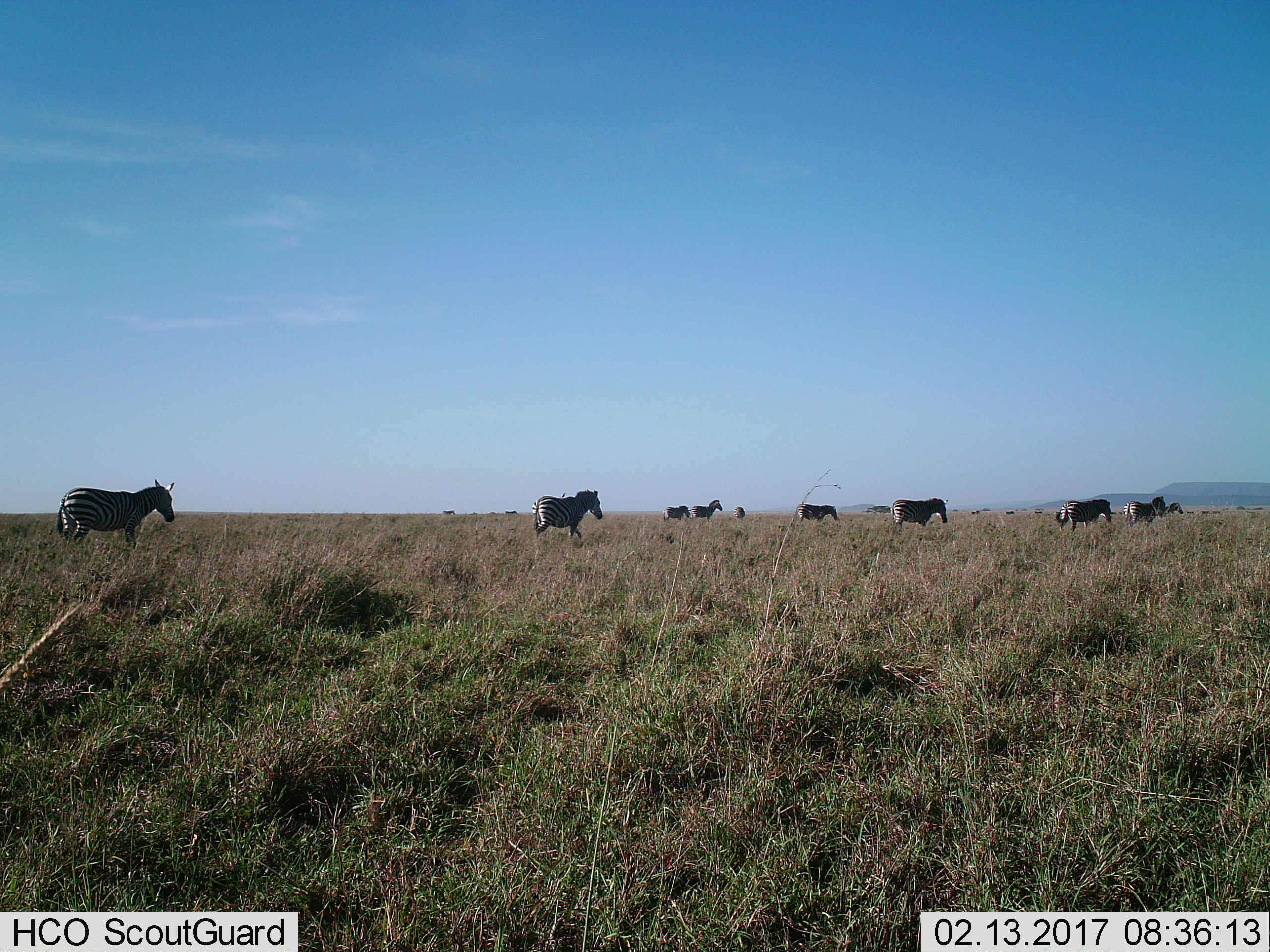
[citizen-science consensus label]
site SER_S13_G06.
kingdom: Animalia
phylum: Chordata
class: Mammalia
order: Perissodactyla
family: Equidae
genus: Equus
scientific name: Equus quagga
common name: plains zebra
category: zebraplains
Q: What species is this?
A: Zebraplains (plains zebra) (Equus quagga).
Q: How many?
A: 10.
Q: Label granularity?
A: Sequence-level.